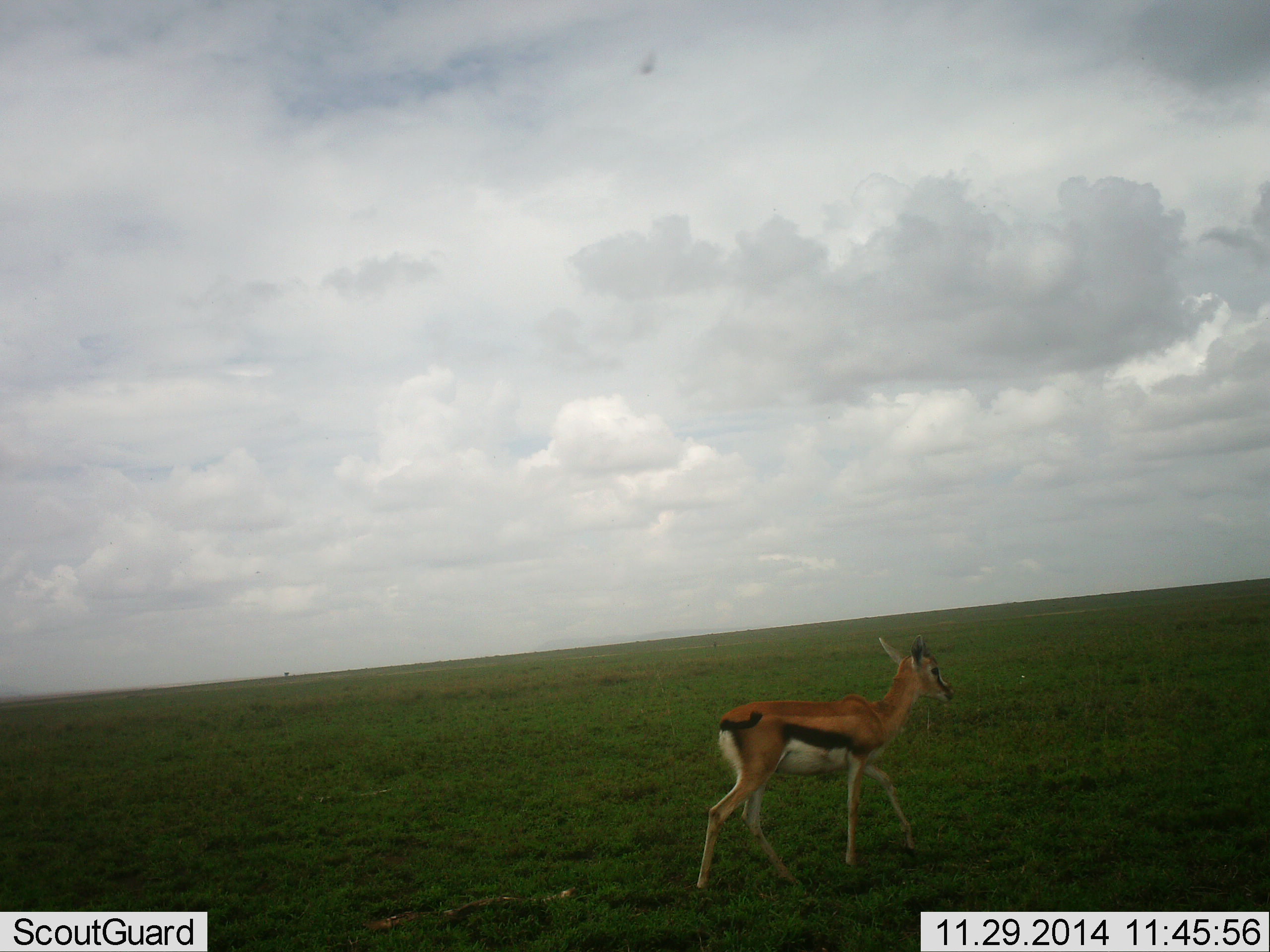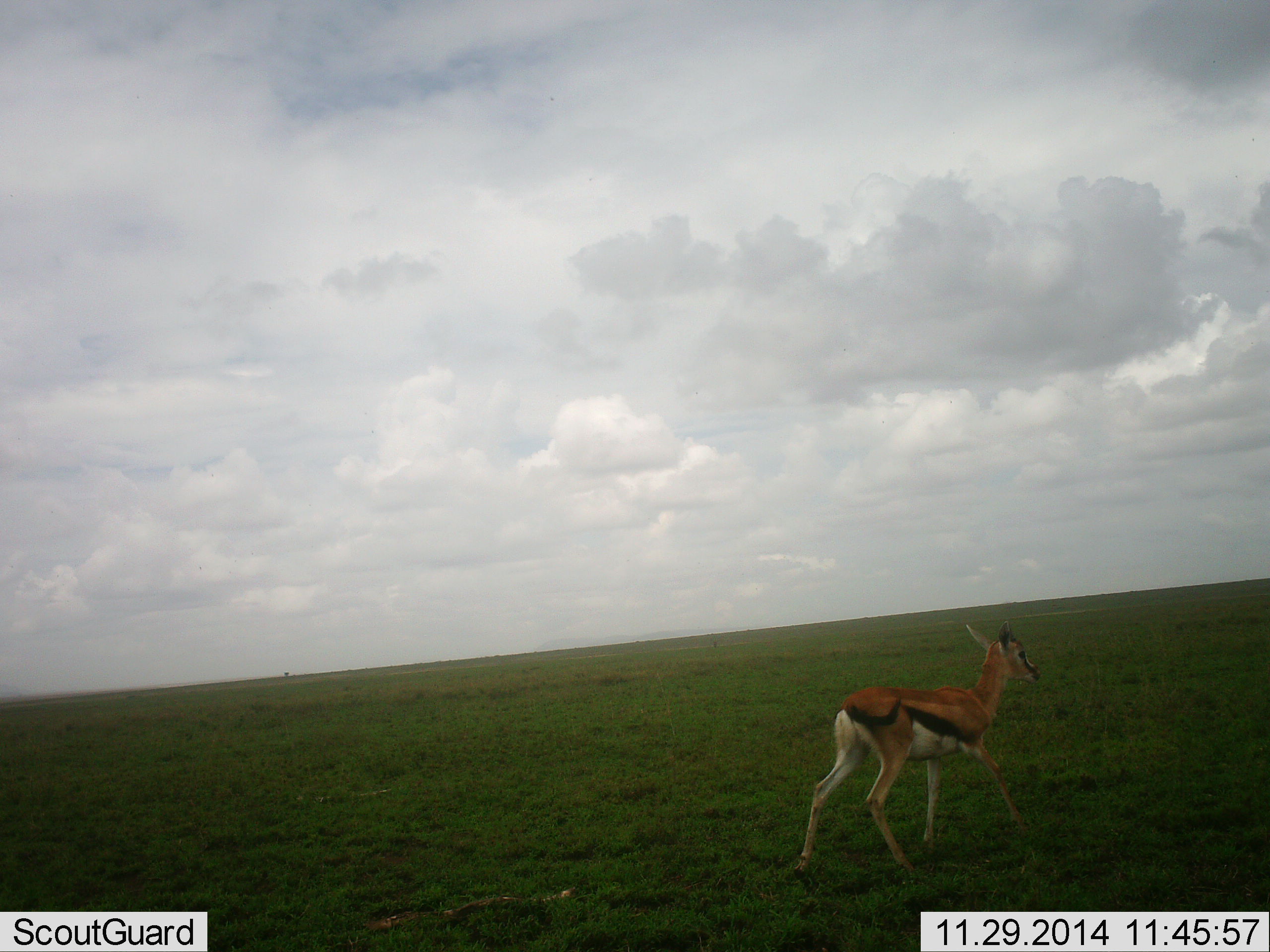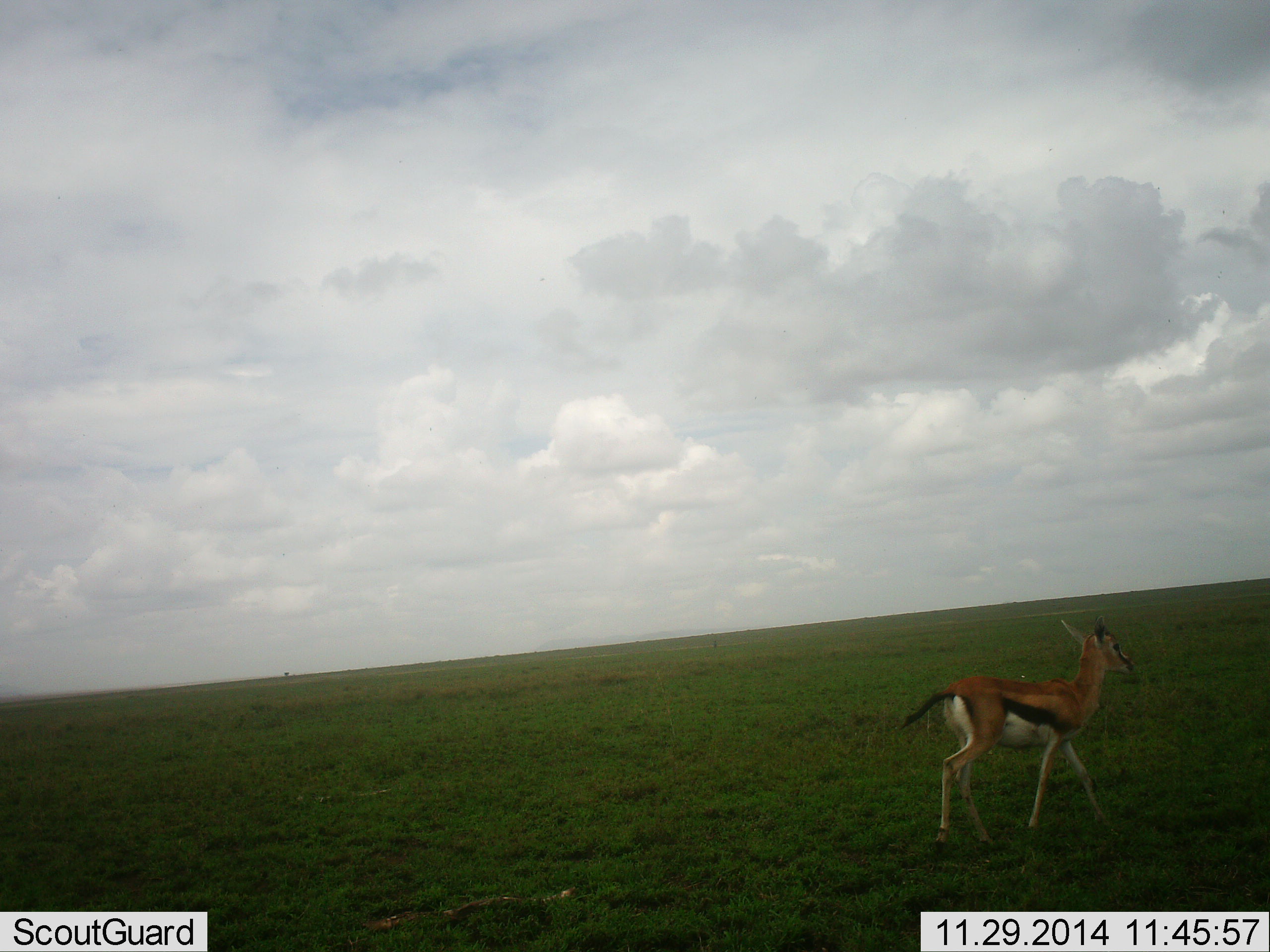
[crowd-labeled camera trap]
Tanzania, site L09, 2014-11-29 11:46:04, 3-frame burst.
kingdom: Animalia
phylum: Chordata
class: Mammalia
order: Artiodactyla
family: Bovidae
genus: Eudorcas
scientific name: Eudorcas thomsonii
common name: thomson's gazelle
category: gazellethomsons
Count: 1.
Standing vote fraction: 0%.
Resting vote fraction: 0%.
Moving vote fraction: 100%.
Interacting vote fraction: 0%.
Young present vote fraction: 0%.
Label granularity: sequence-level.